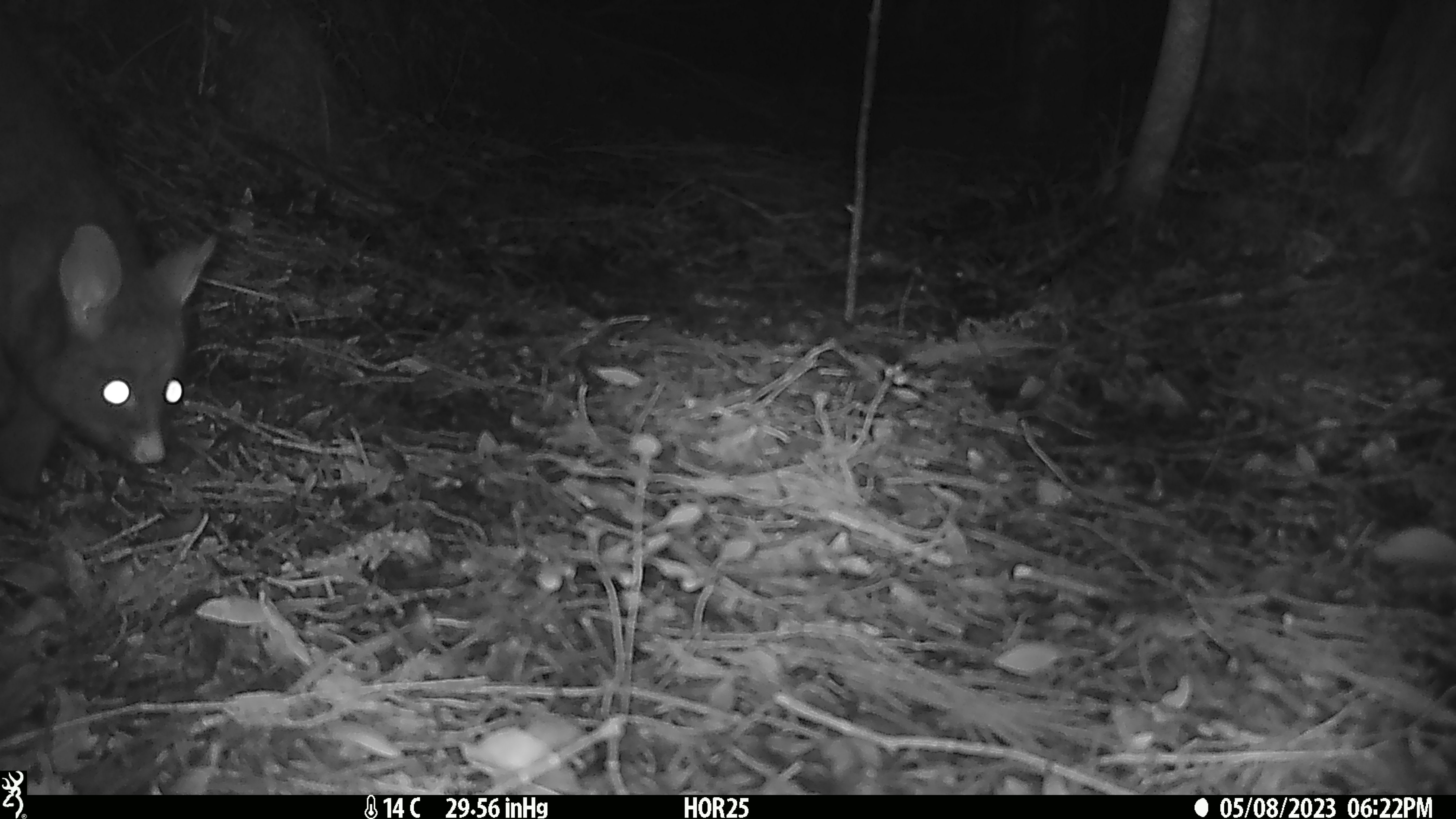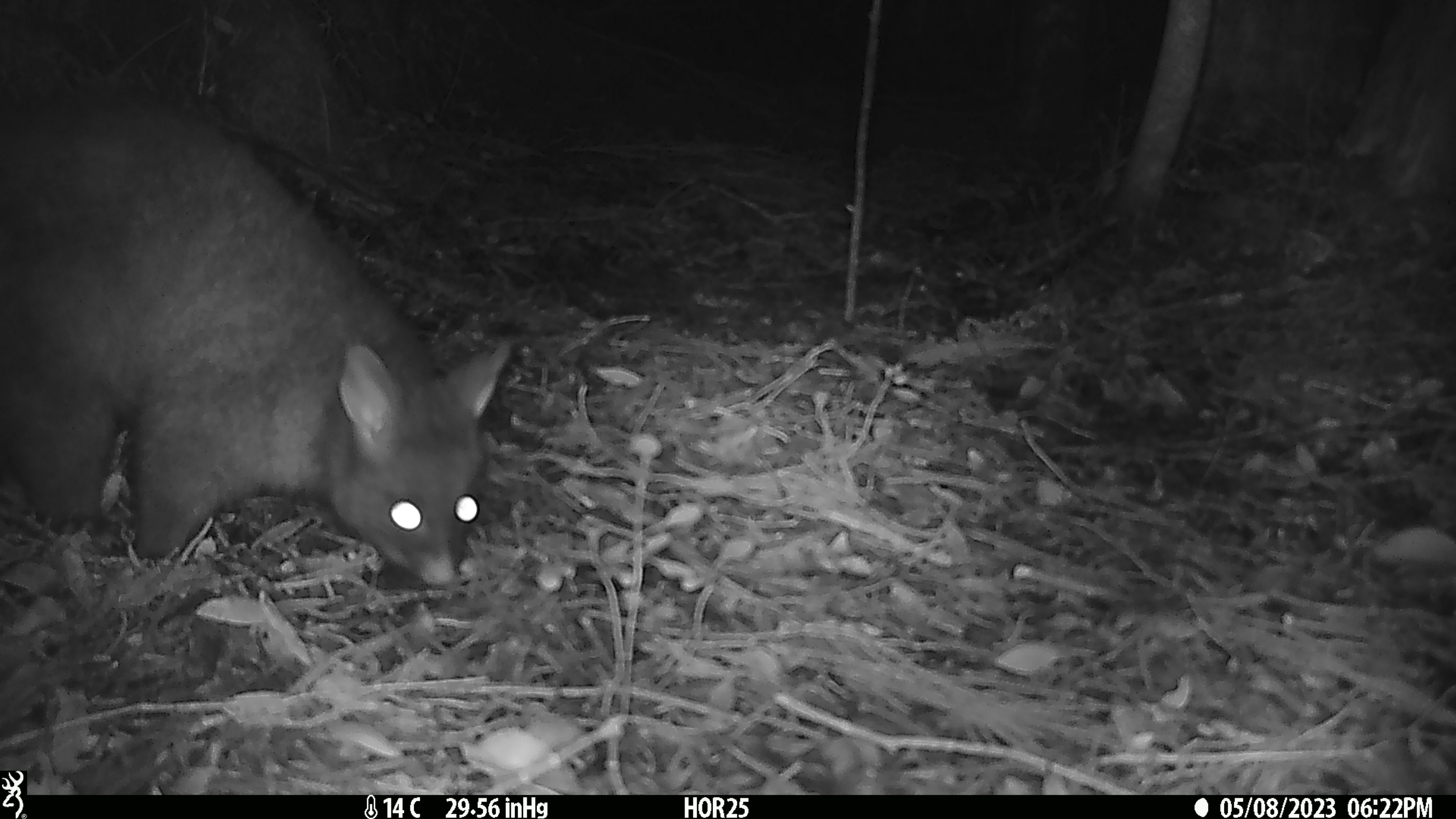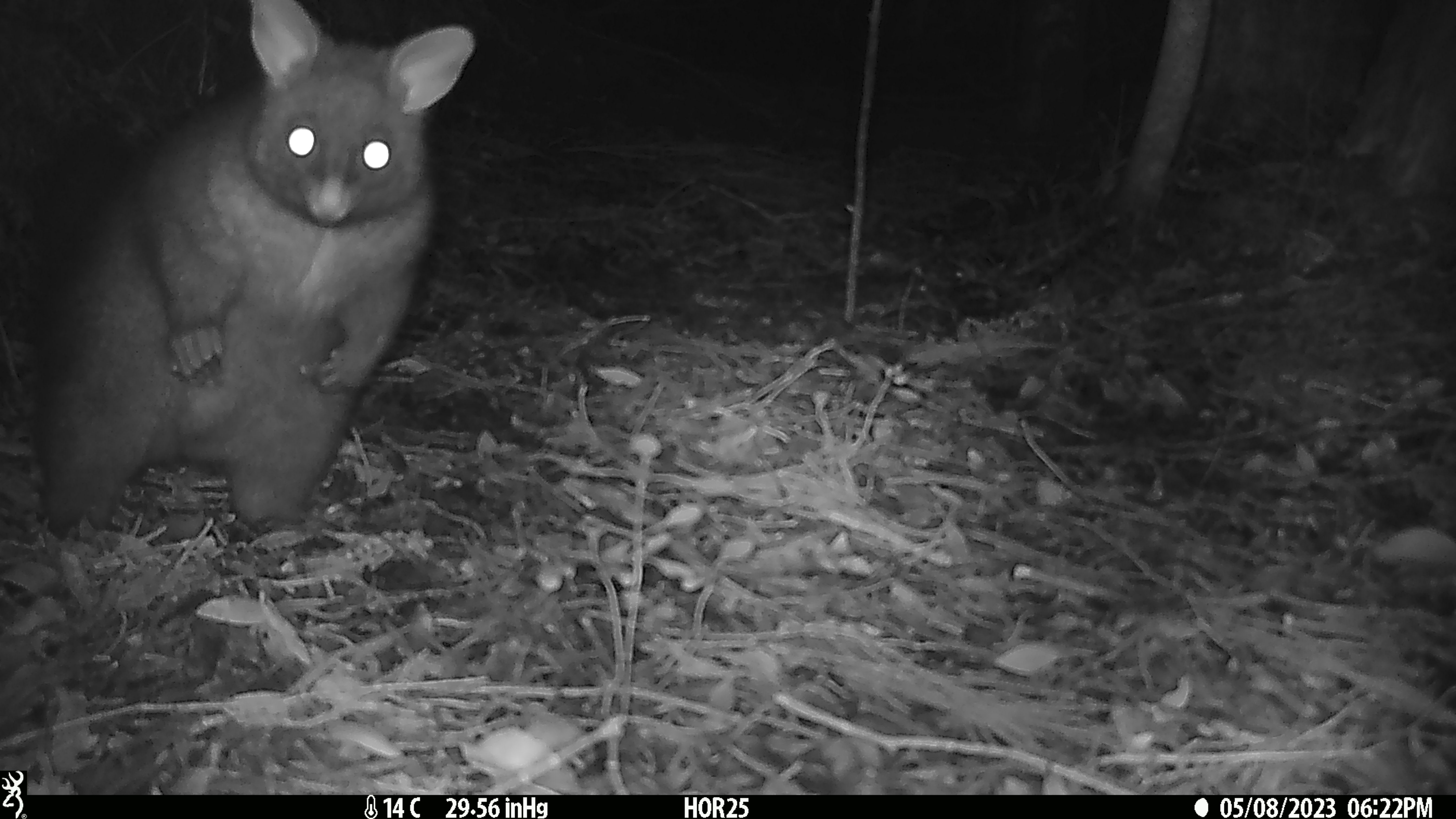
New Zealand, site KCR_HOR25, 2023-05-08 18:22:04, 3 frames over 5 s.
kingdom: Animalia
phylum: Chordata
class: Mammalia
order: Diprotodontia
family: Phalangeridae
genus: Trichosurus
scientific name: Trichosurus vulpecula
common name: common brushtail possum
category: possum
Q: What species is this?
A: Possum (common brushtail possum) (Trichosurus vulpecula).